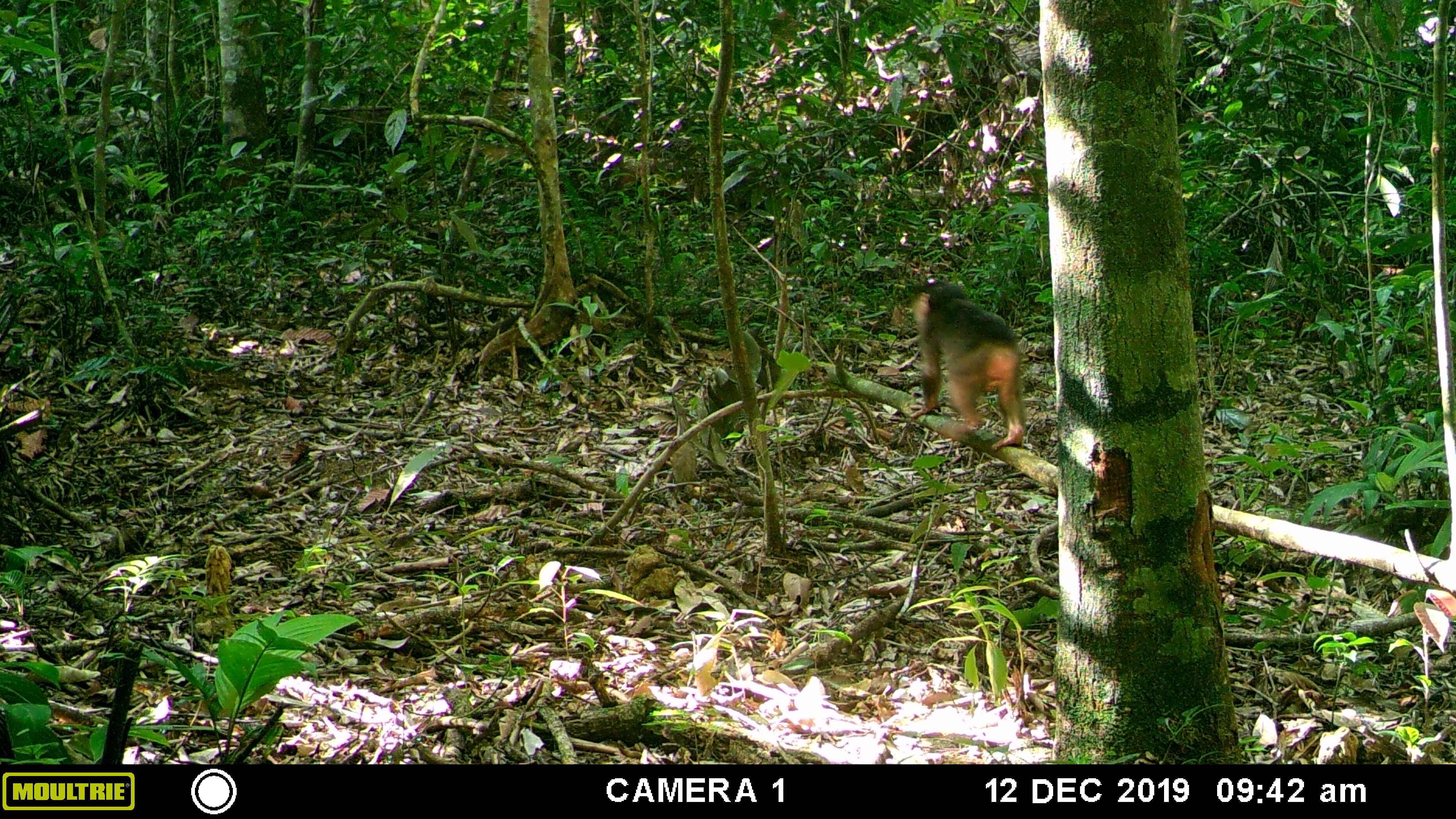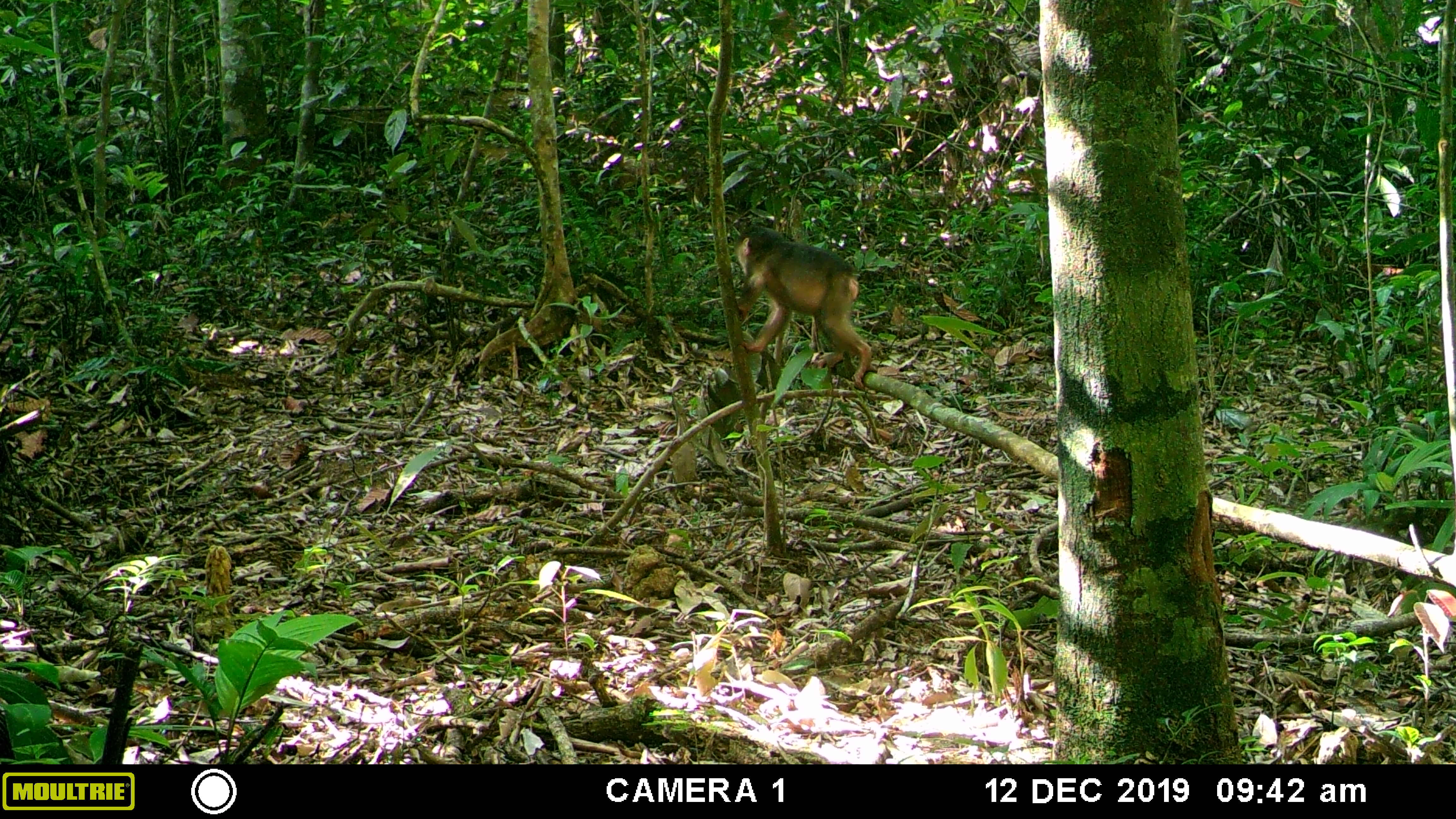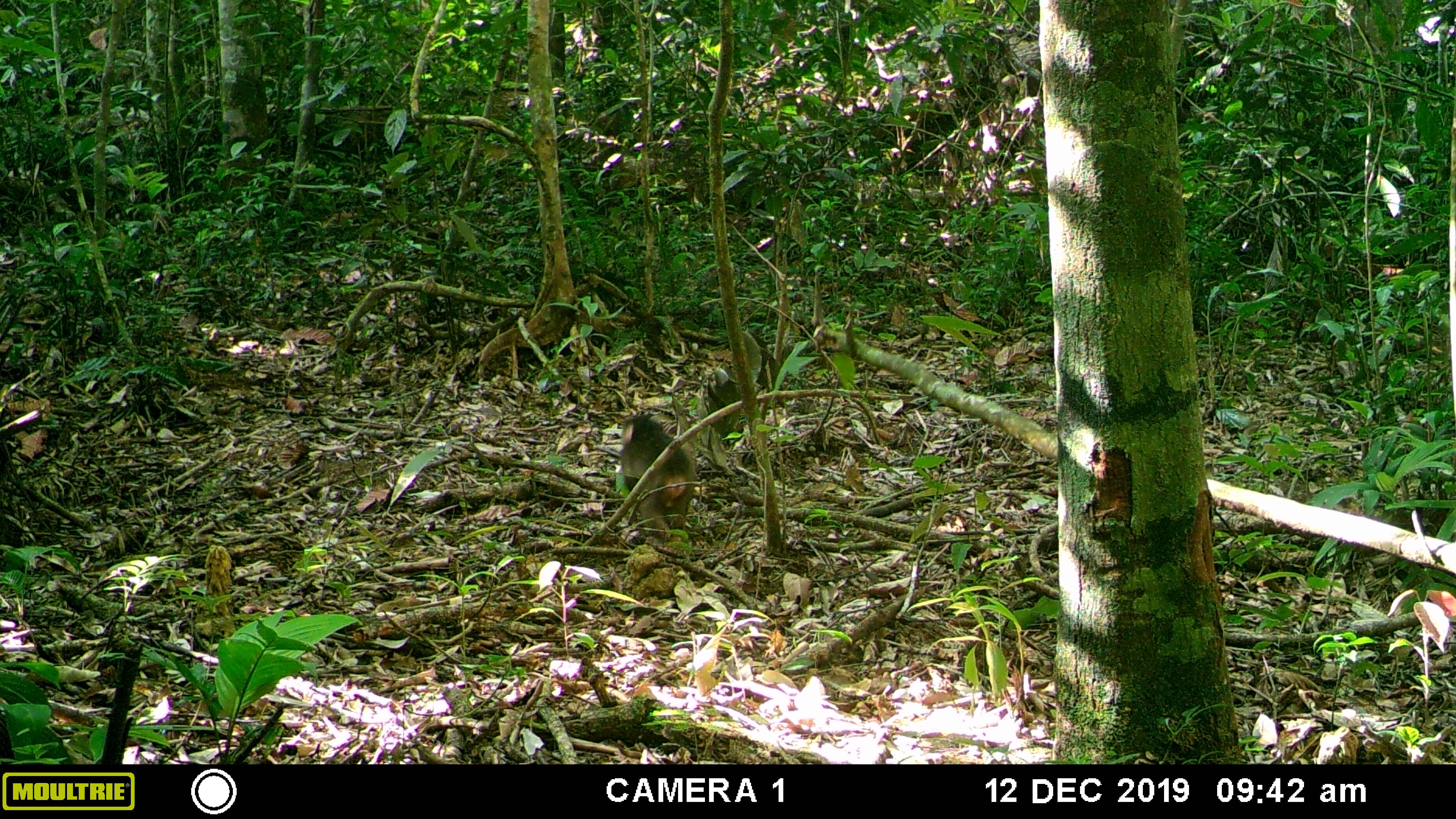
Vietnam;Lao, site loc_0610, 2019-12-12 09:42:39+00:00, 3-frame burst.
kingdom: Animalia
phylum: Chordata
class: Mammalia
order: Primates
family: Cercopithecidae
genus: Macaca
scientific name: Macaca arctoides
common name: stump-tailed macaque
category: stump tailed macaque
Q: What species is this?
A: Stump tailed macaque (stump-tailed macaque) (Macaca arctoides).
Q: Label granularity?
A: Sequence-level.